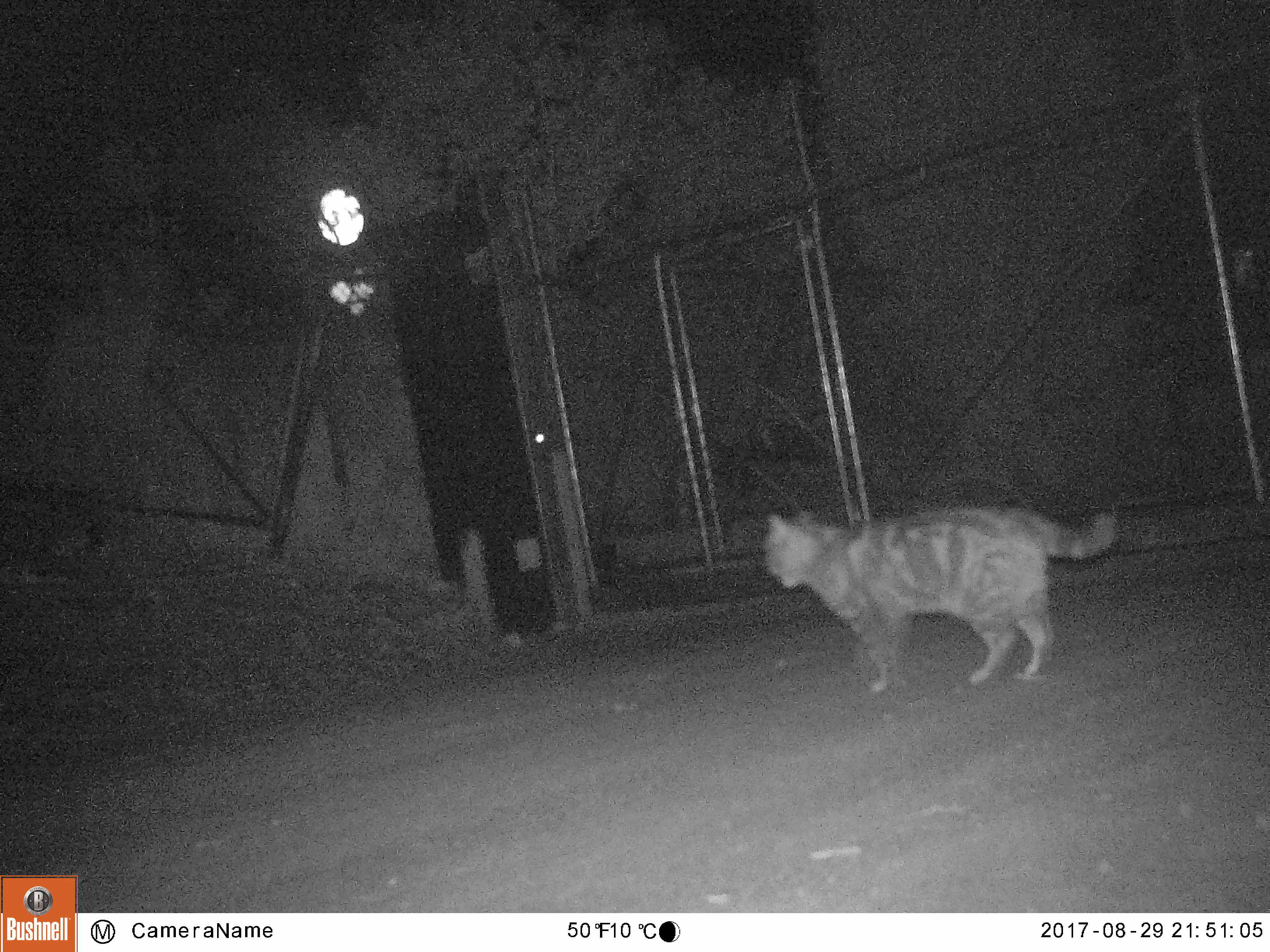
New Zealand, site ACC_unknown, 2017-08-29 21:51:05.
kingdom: Animalia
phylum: Chordata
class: Mammalia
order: Carnivora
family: Felidae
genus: Felis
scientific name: Felis catus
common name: domestic cat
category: cat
Cat (domestic cat) (Felis catus).